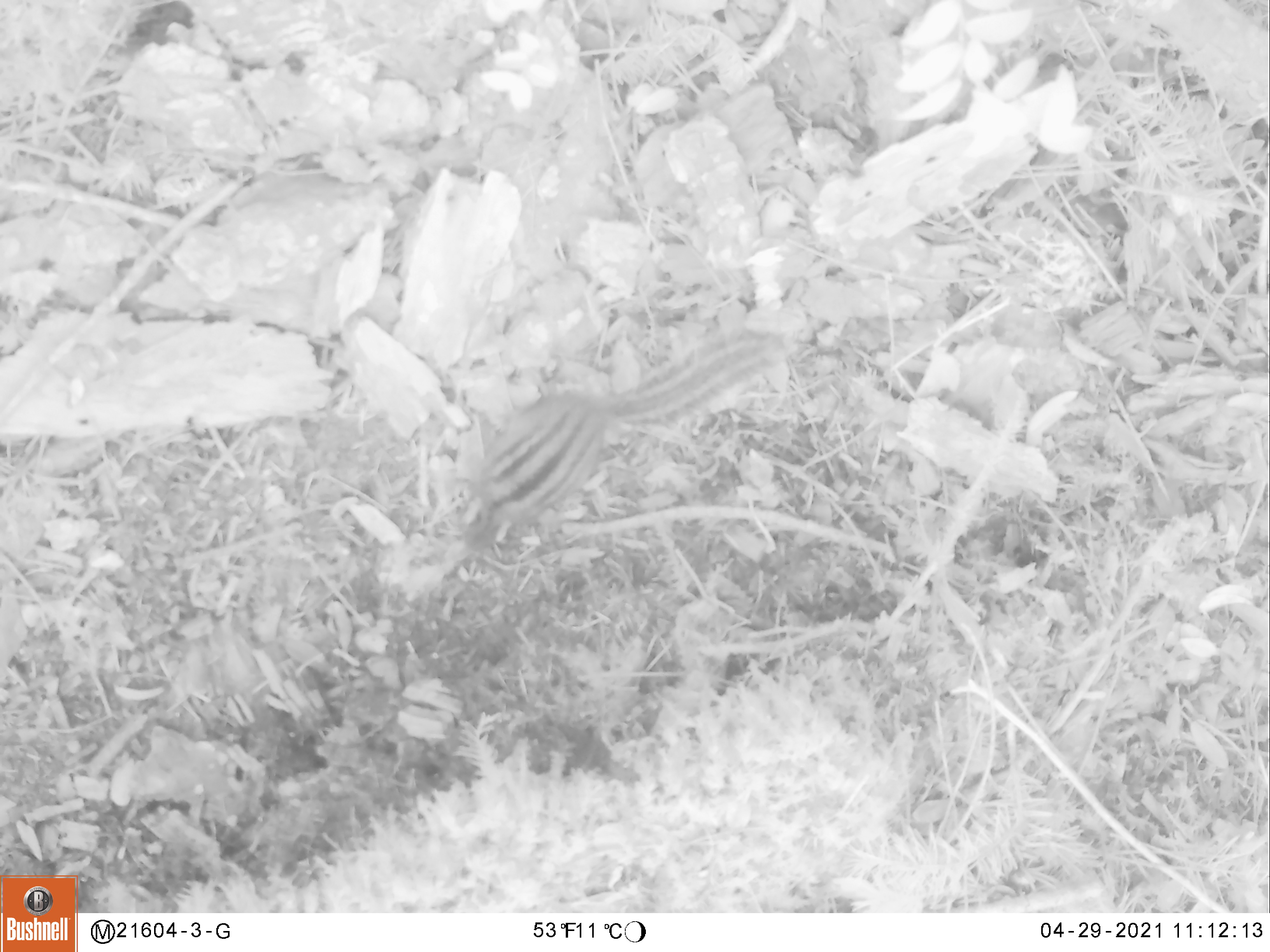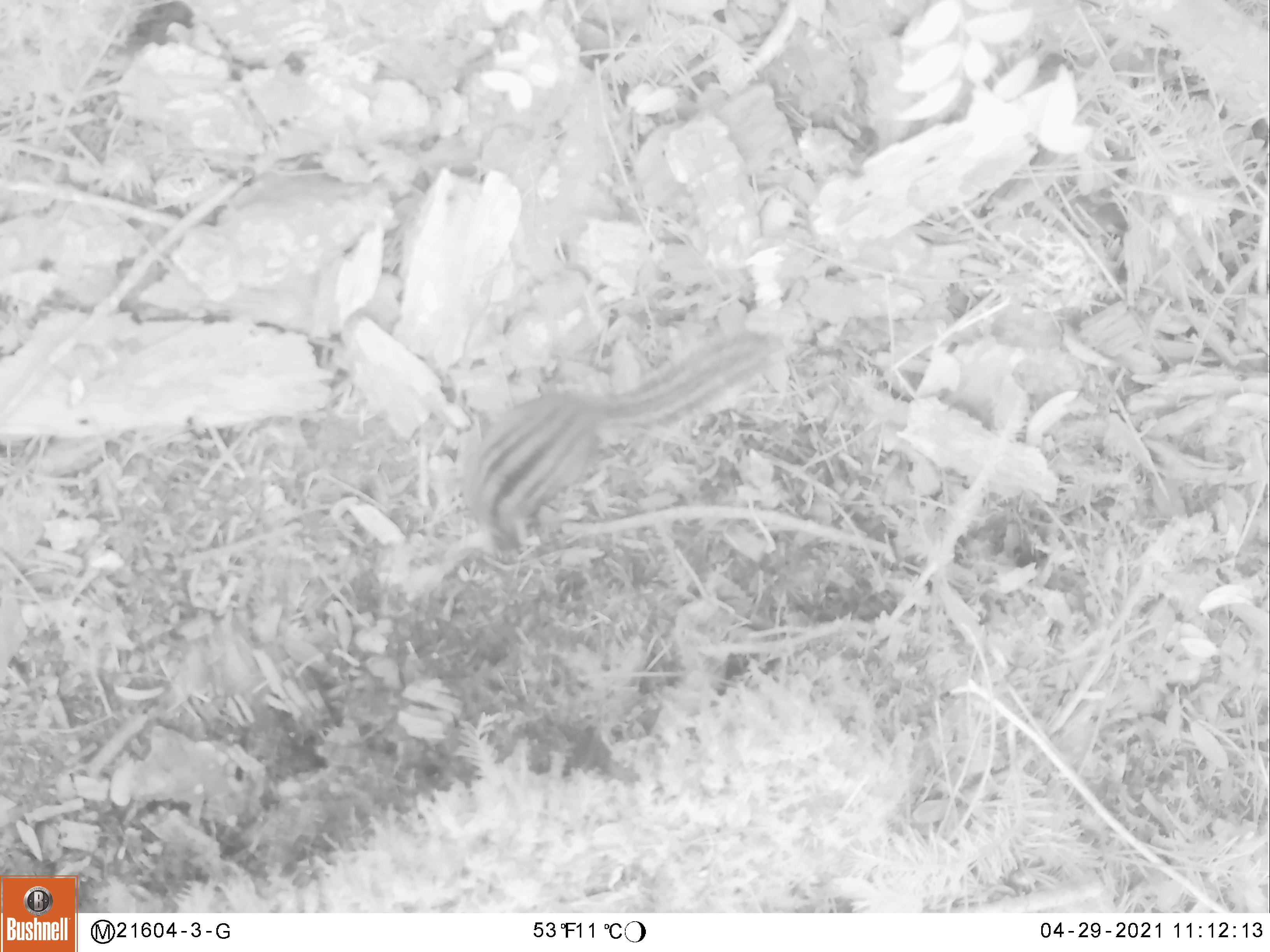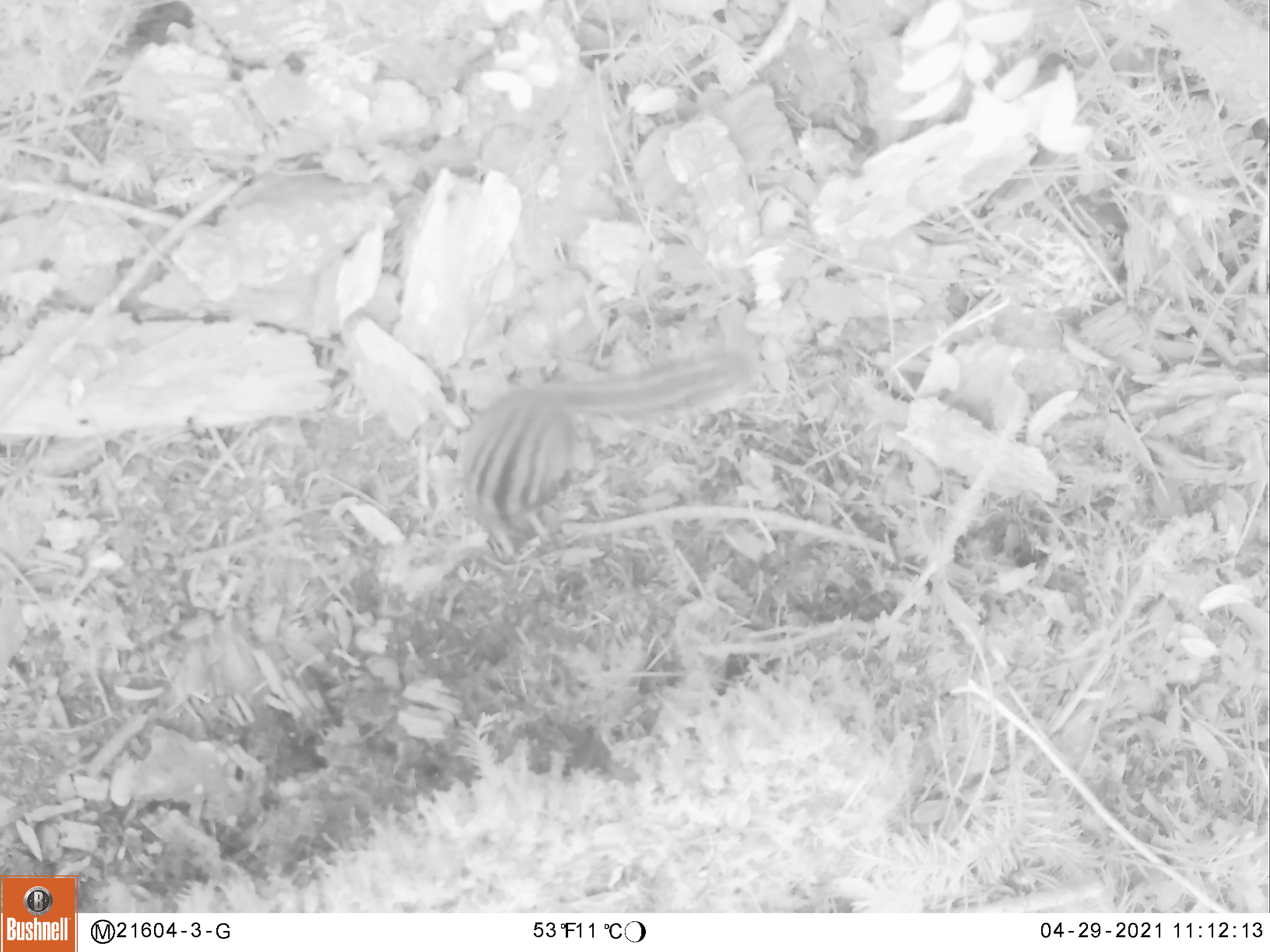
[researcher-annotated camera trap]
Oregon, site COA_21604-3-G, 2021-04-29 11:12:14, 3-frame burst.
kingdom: Animalia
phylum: Chordata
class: Mammalia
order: Rodentia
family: Sciuridae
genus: Neotamias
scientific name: Neotamias townsendii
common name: townsend's chipmunk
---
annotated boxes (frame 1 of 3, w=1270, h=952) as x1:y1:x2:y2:
townsend's chipmunk: 451:320:783:564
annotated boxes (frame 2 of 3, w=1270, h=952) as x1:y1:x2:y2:
townsend's chipmunk: 453:322:766:563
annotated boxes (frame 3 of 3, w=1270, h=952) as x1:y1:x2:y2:
townsend's chipmunk: 450:340:753:546